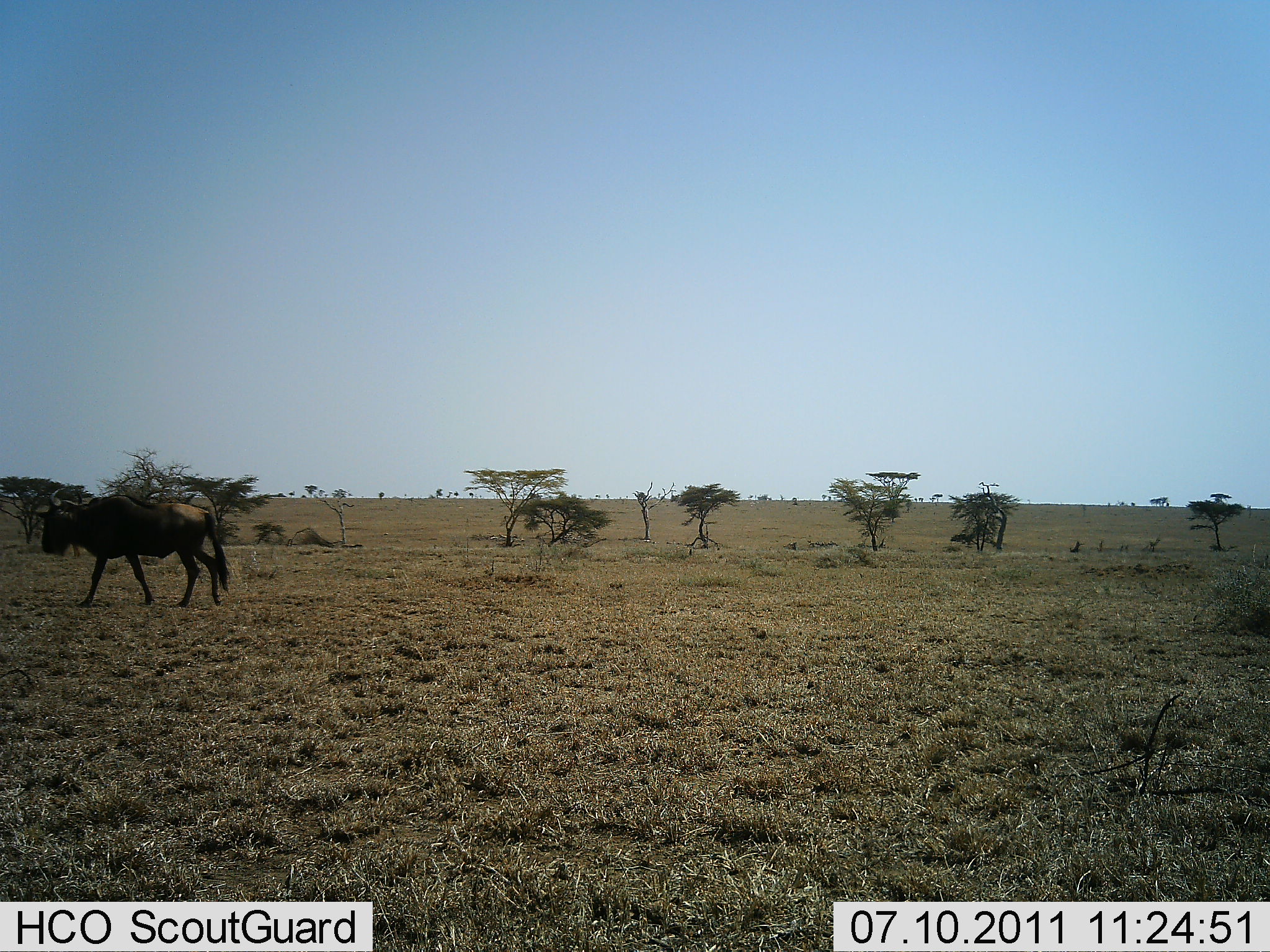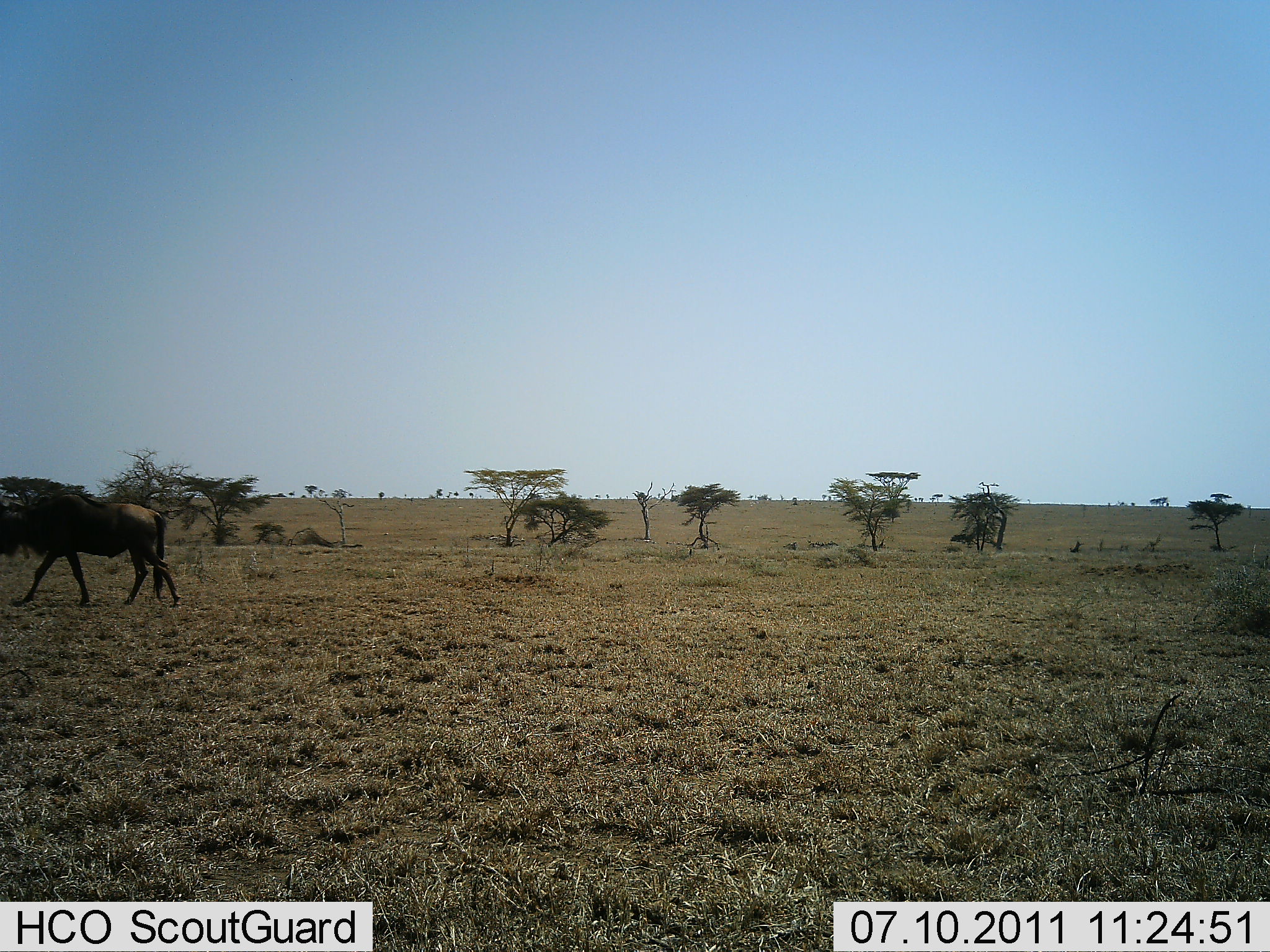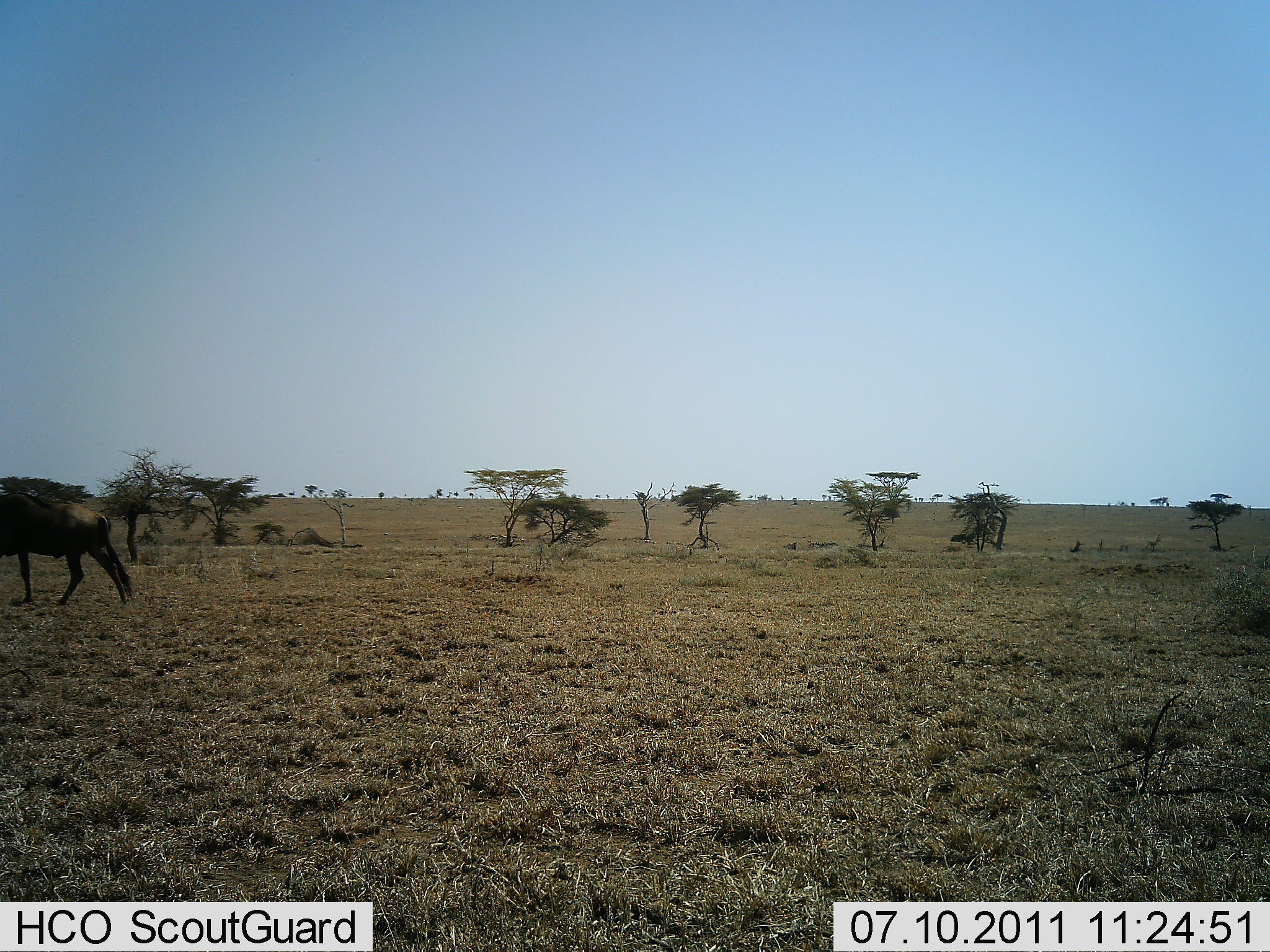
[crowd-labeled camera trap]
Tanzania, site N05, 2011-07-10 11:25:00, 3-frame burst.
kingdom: Animalia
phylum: Chordata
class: Mammalia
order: Artiodactyla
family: Bovidae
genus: Connochaetes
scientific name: Connochaetes taurinus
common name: blue wildebeest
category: wildebeest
Wildebeest (blue wildebeest) (Connochaetes taurinus), count 1. Behavior (volunteer vote fractions): standing 8%, resting 0%, moving 100%, interacting 0%. Young present (vote fraction): 0%. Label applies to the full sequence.